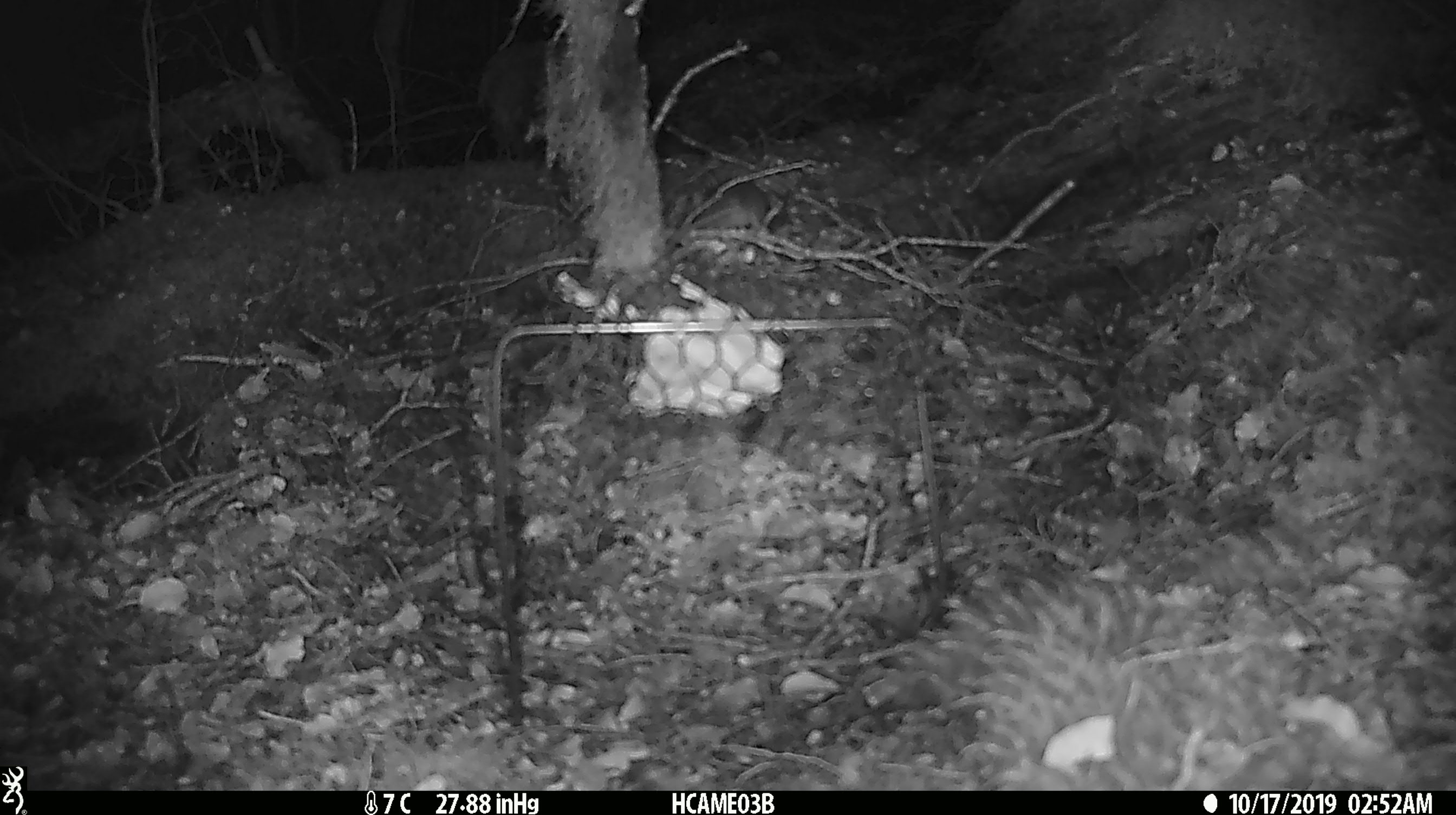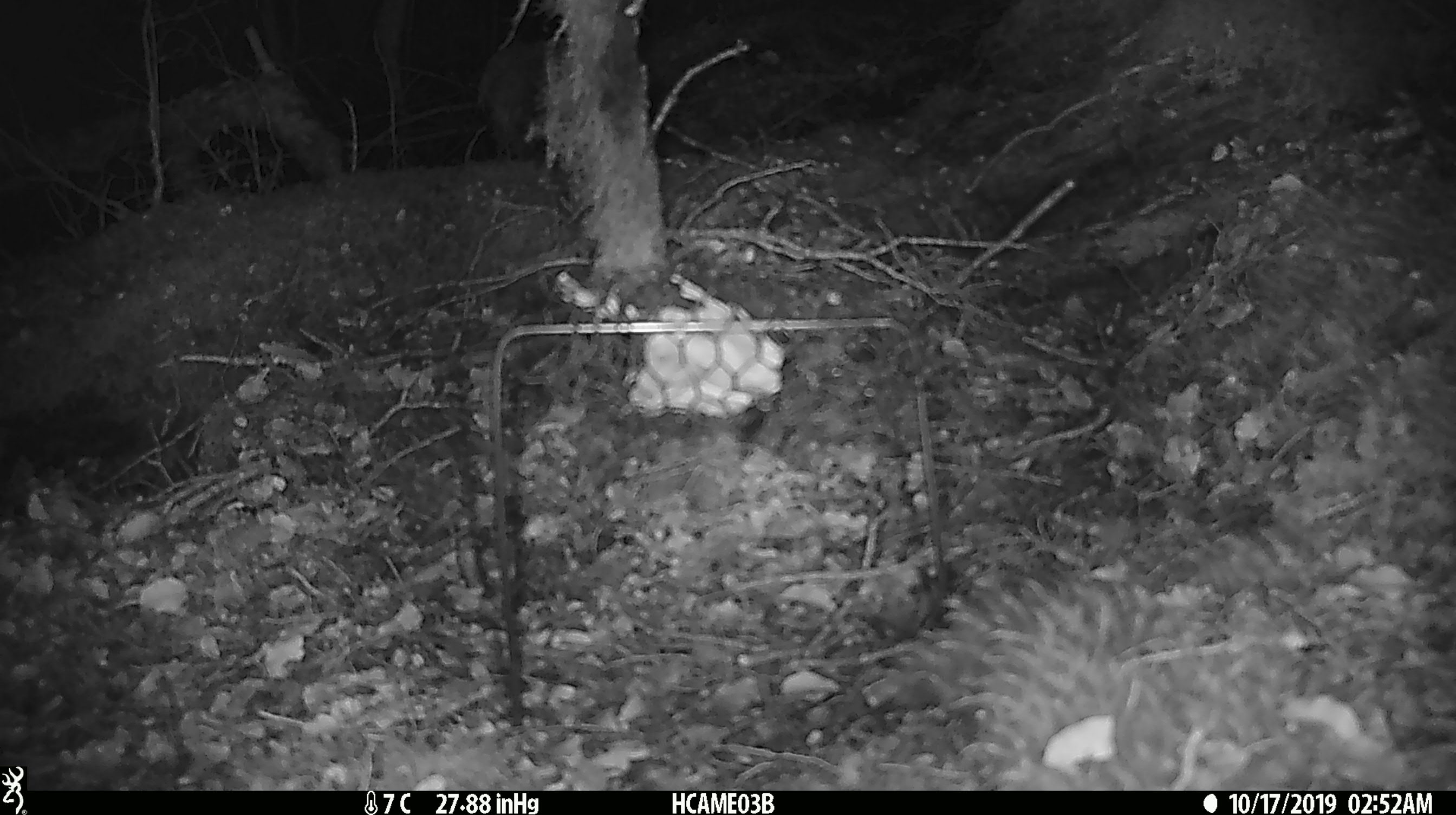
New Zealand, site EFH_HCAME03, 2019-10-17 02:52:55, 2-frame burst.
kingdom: Animalia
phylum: Chordata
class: Mammalia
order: Rodentia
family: Muridae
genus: Mus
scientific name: Mus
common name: mouse